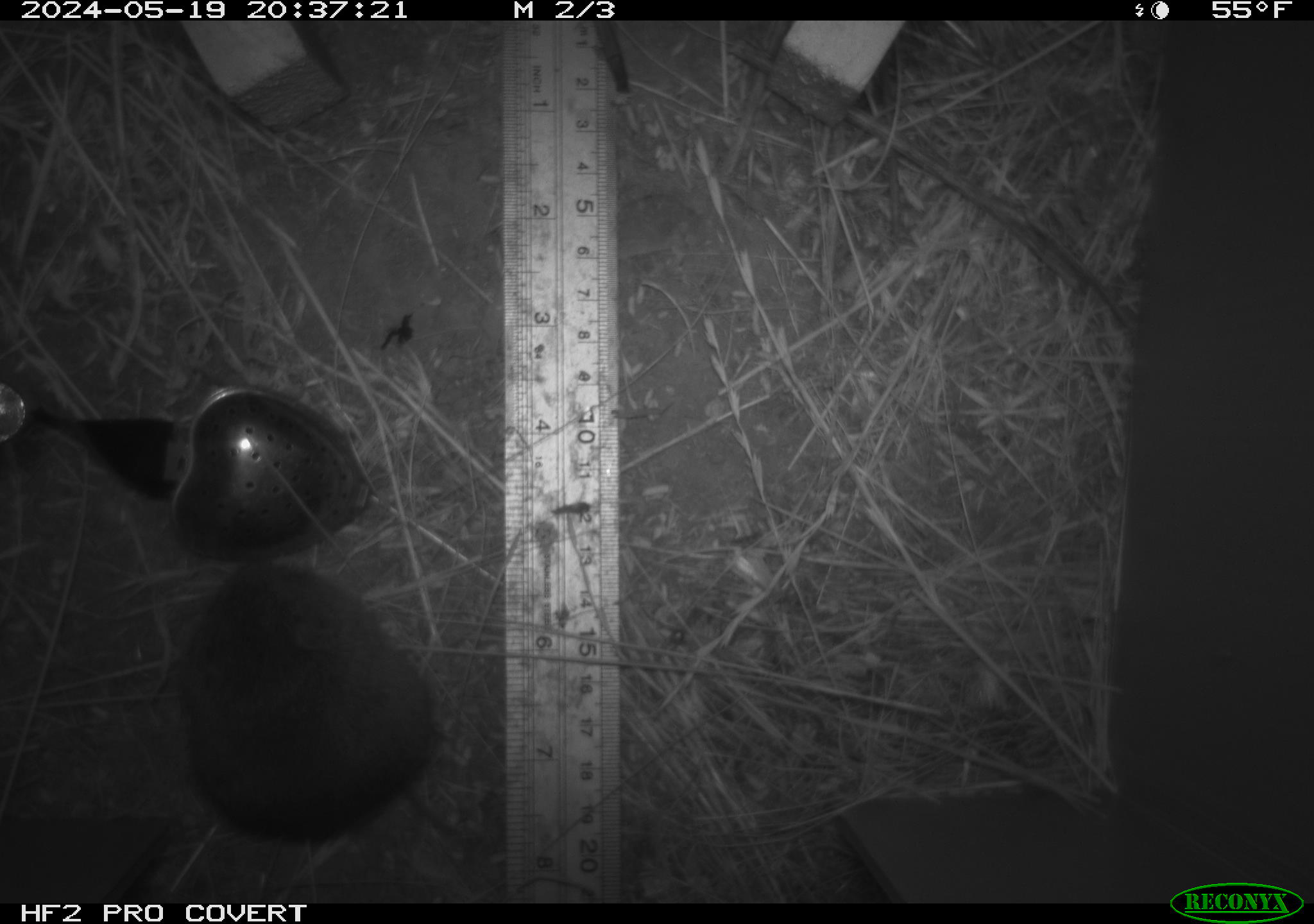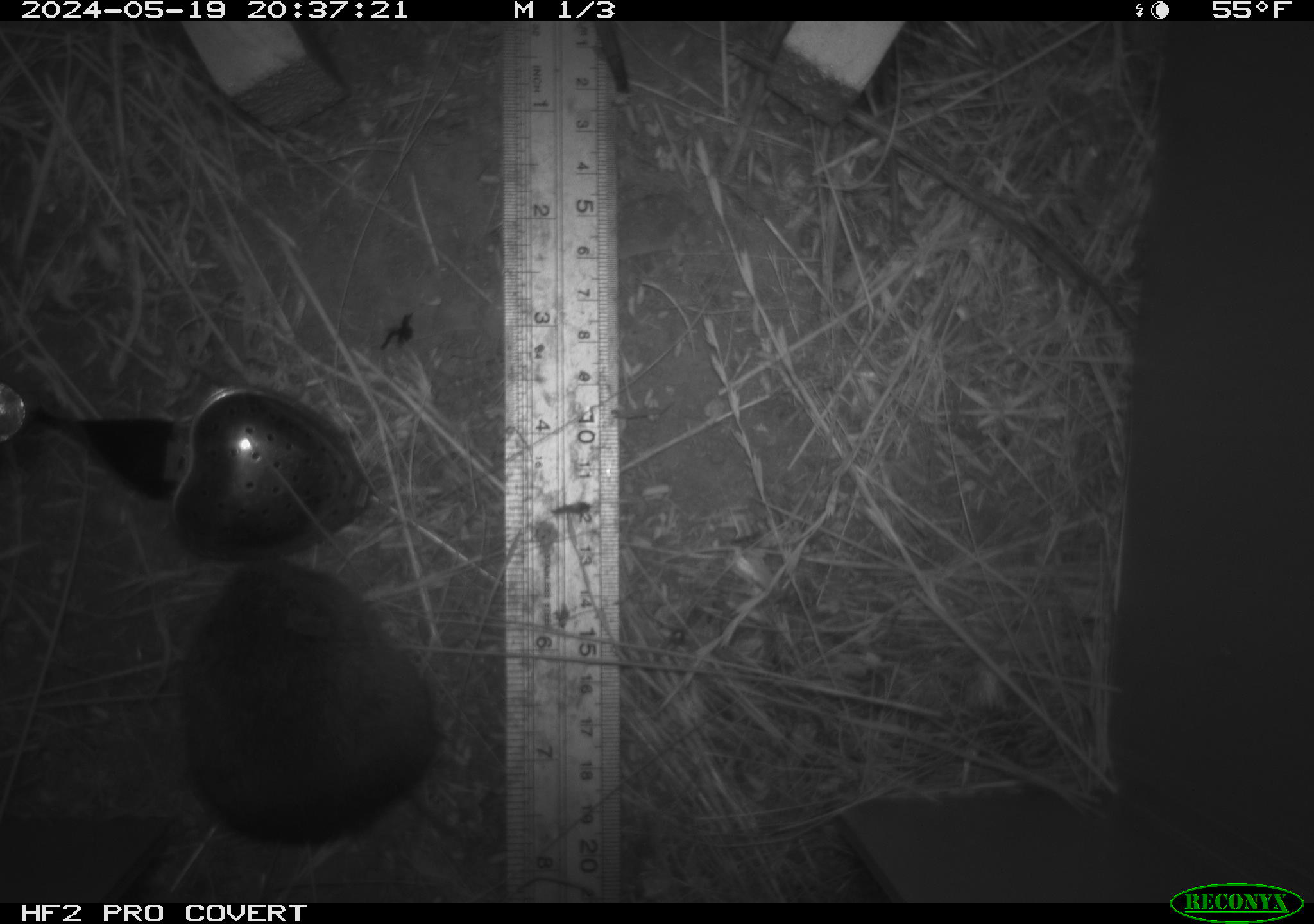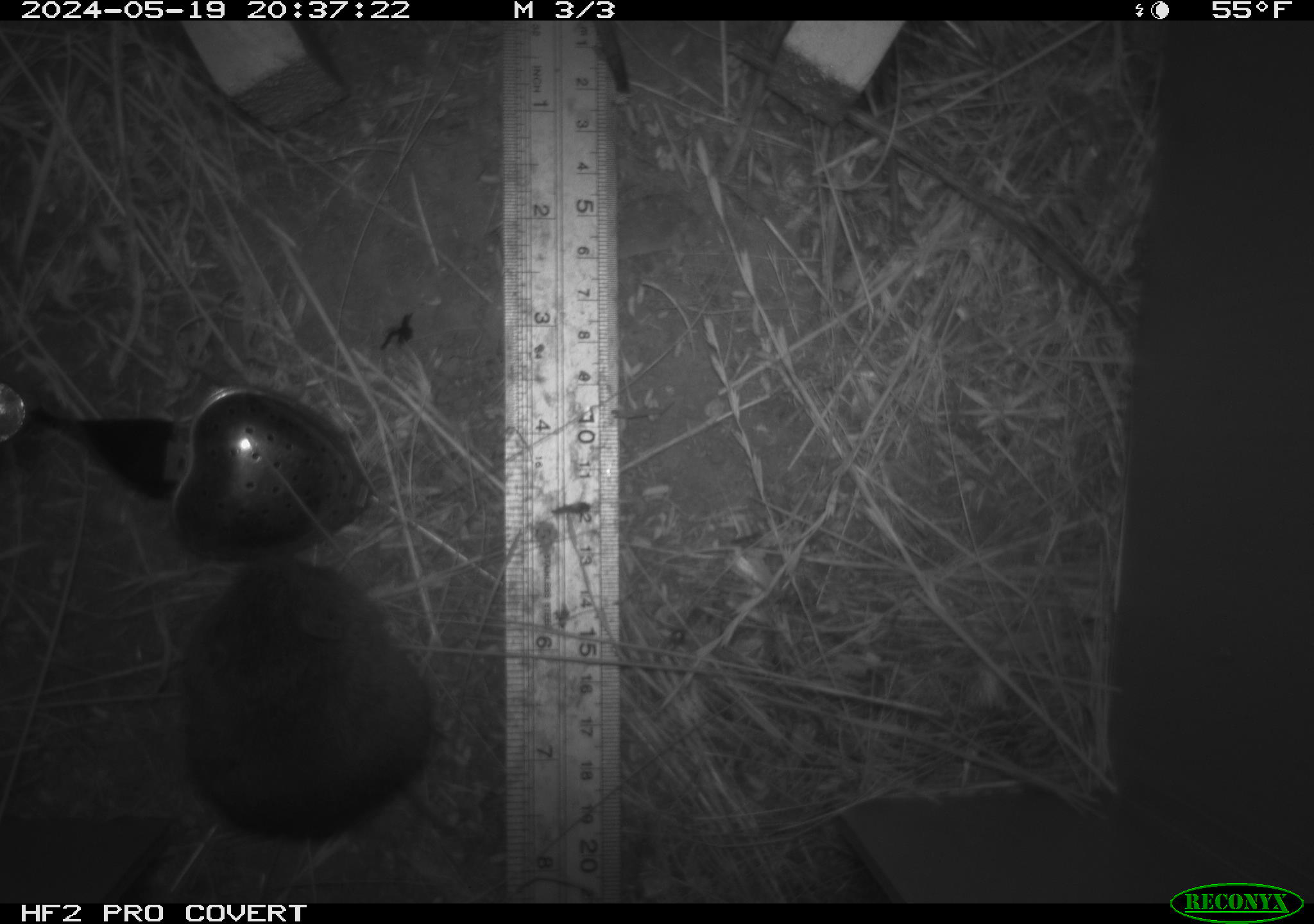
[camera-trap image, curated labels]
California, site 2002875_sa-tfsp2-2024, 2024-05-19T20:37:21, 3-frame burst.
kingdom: Animalia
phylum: Chordata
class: Mammalia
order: Rodentia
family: Cricetidae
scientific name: Arvicolinae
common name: voles, lemmings, and muskrats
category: arvicolinae subfamily